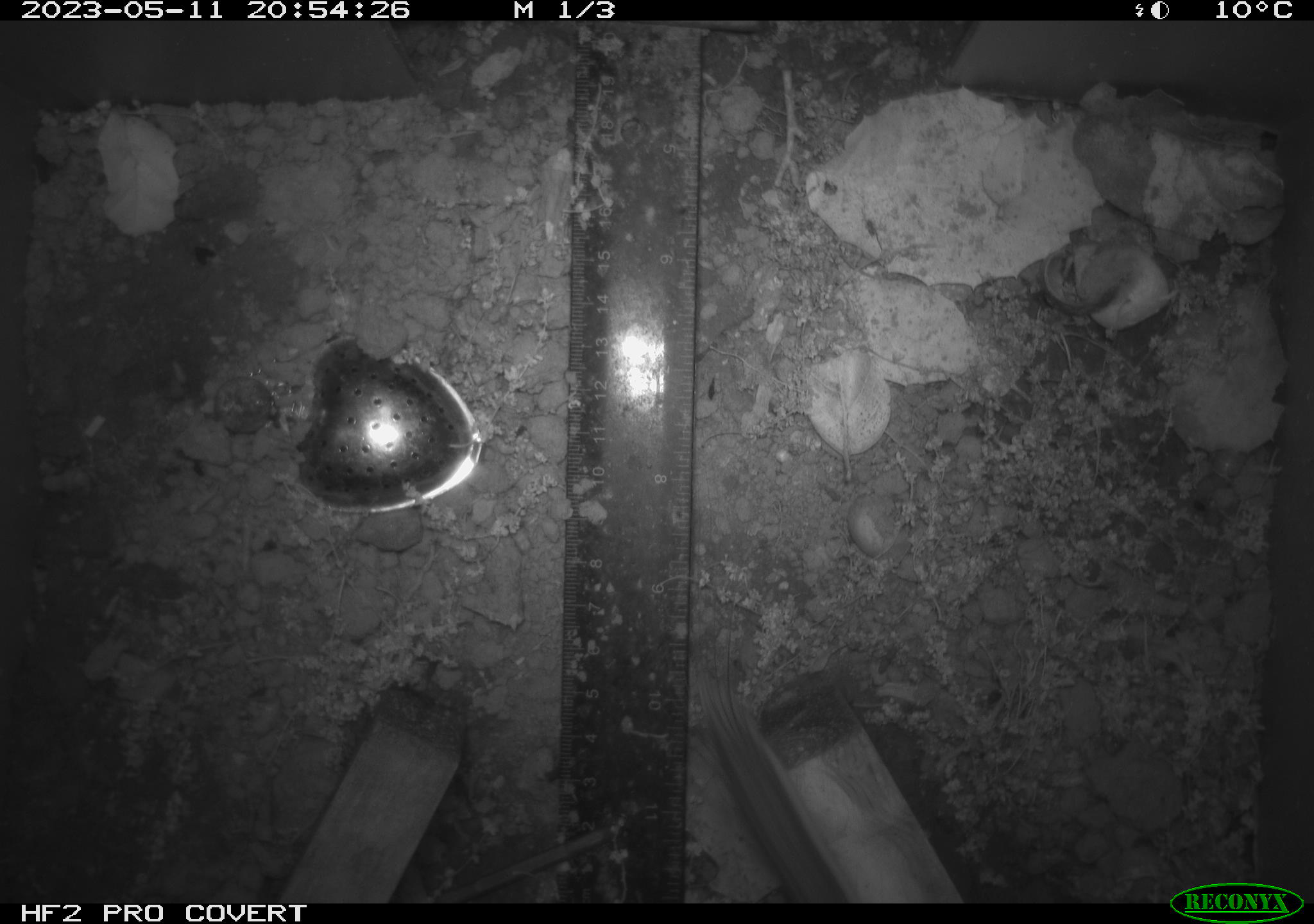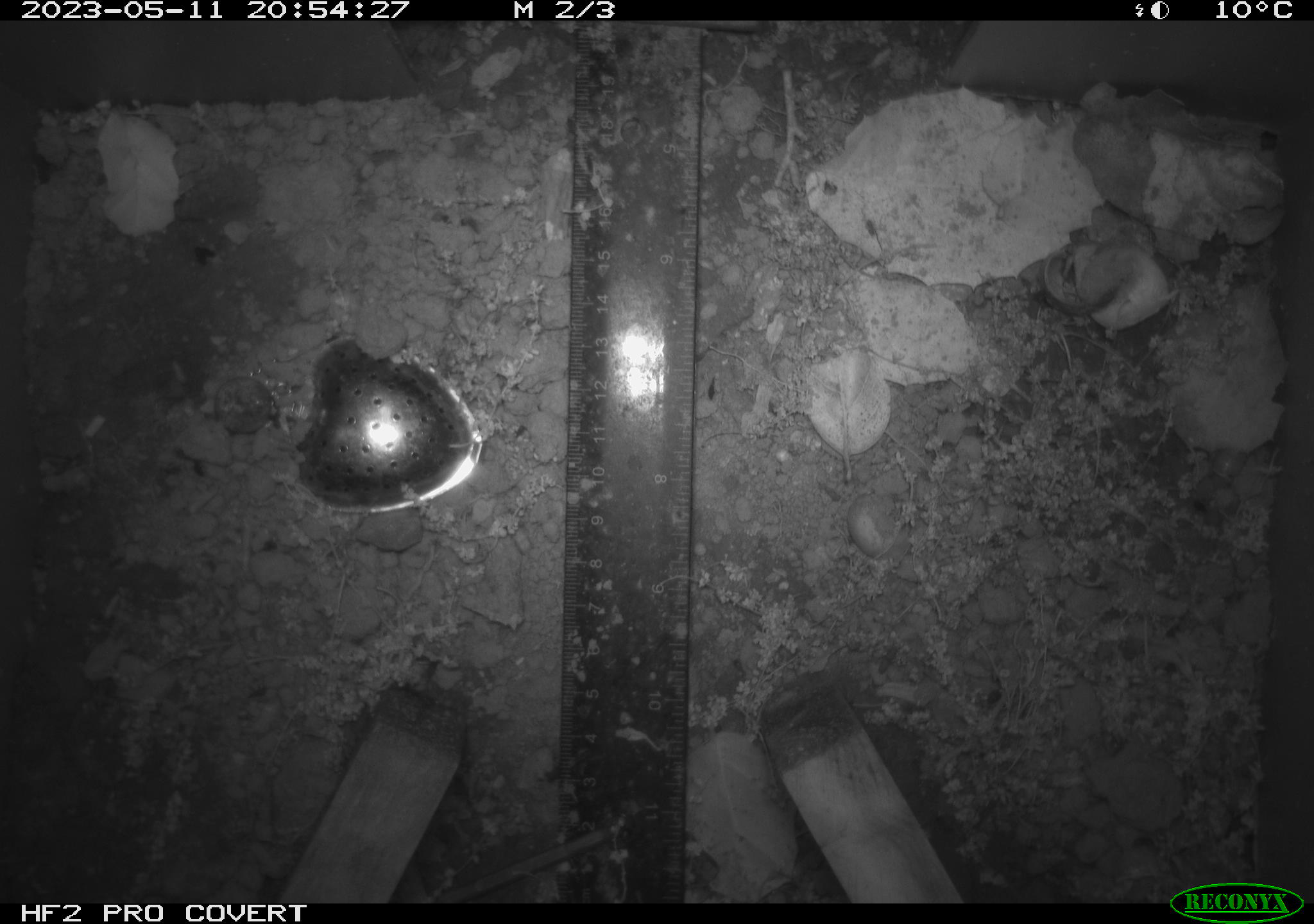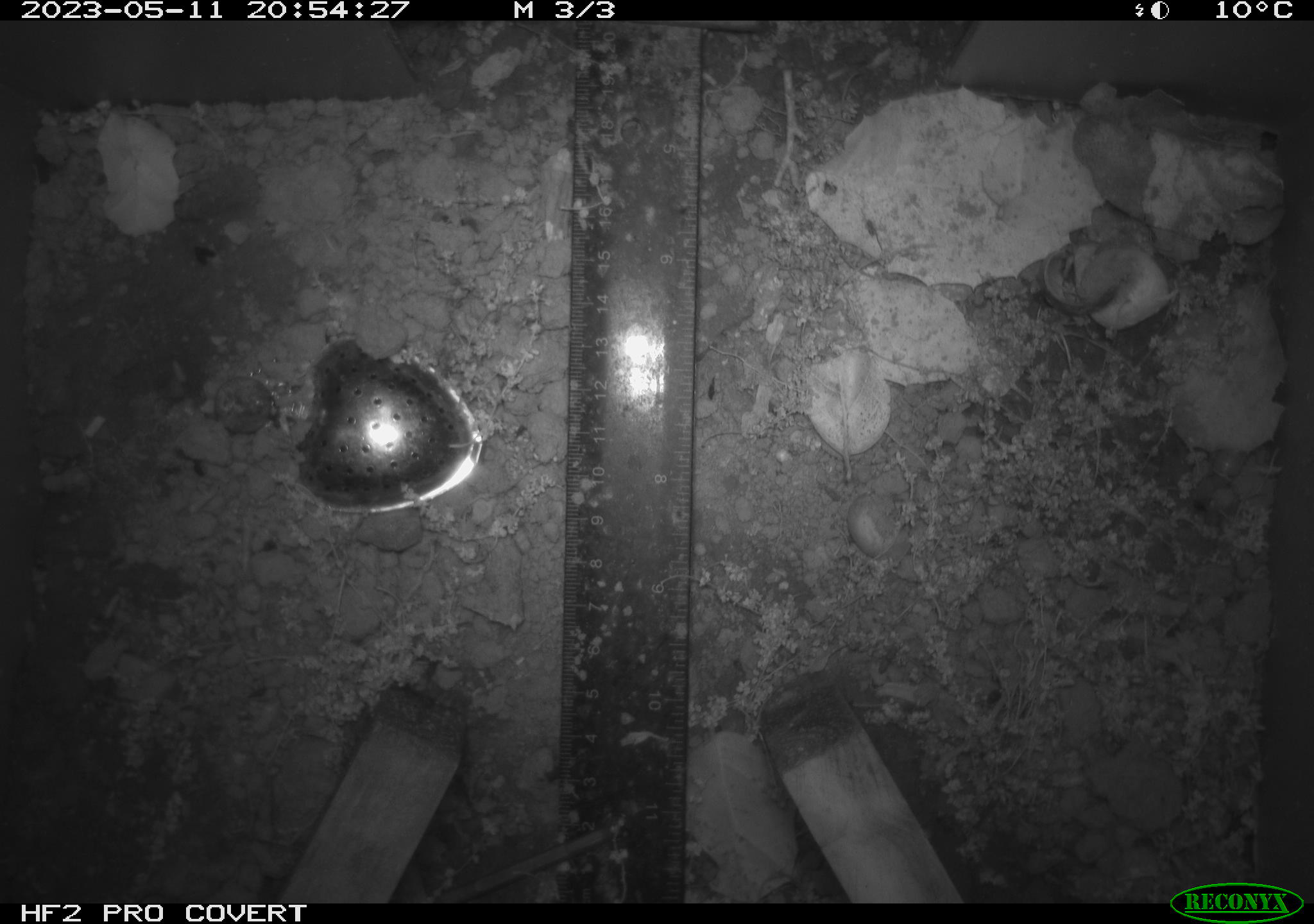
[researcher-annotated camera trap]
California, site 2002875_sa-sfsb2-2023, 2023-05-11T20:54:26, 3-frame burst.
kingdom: Animalia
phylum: Chordata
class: Mammalia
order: Rodentia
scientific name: Rodentia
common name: mouse species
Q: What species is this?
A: Mouse species (Rodentia).